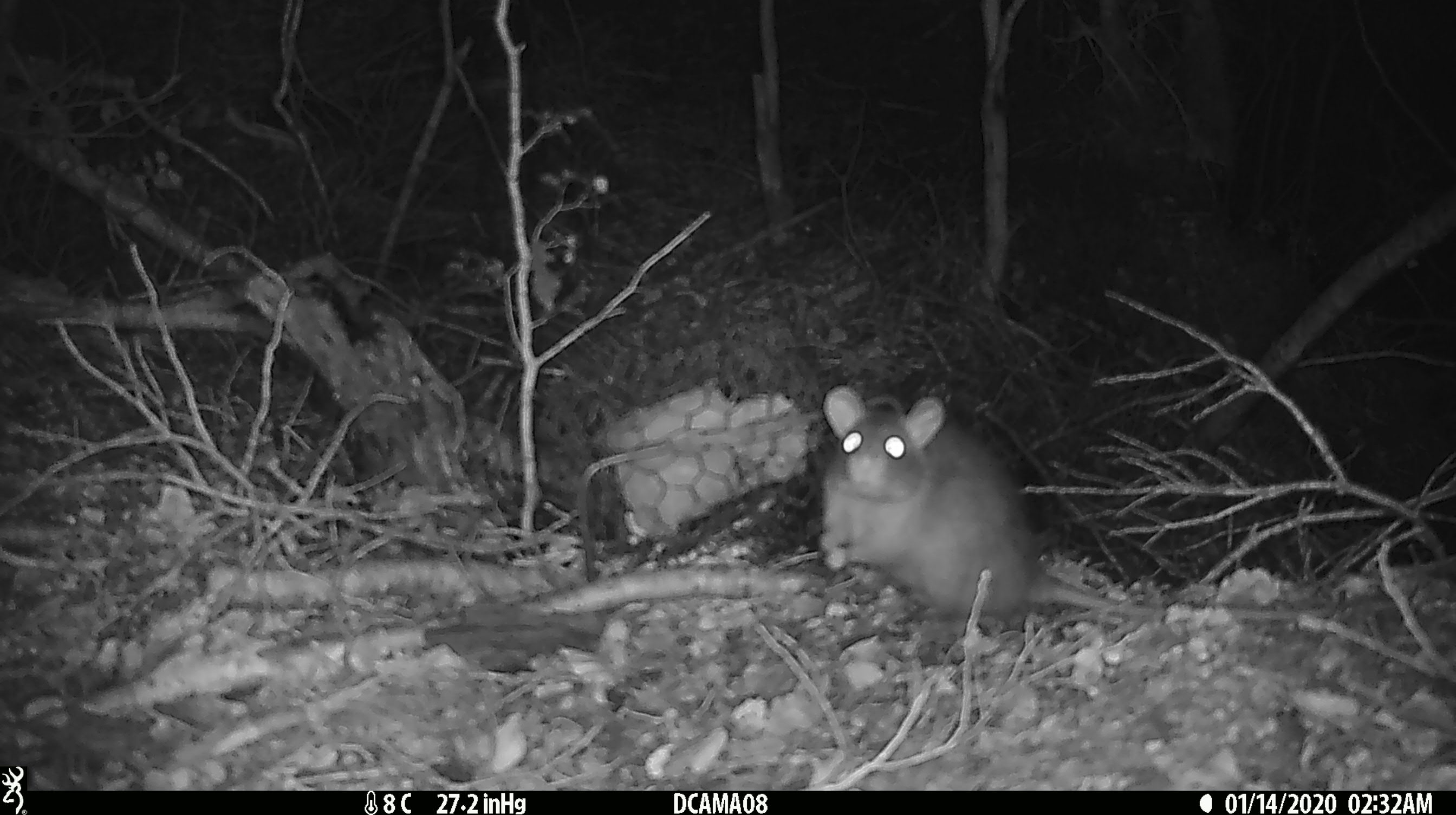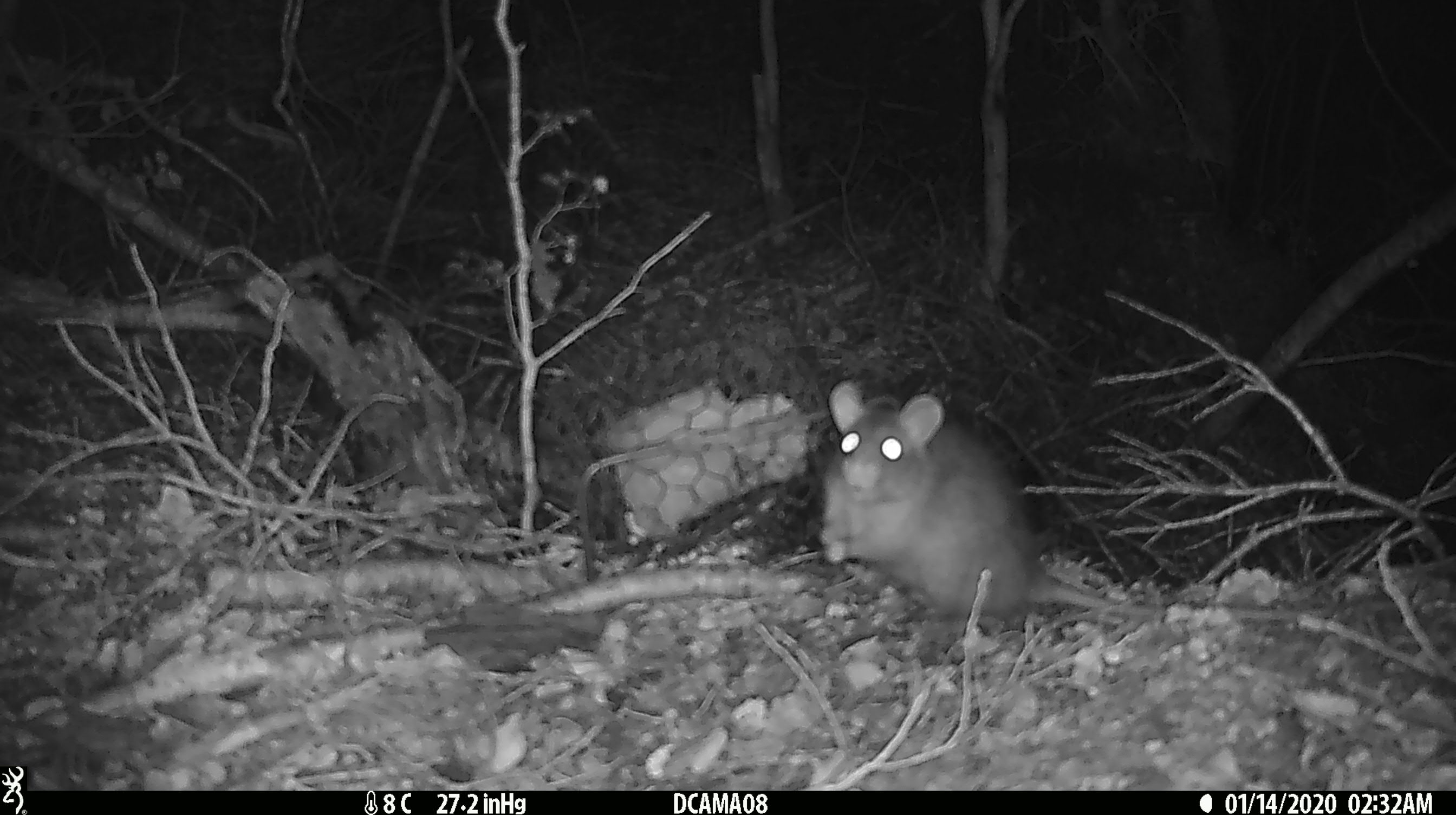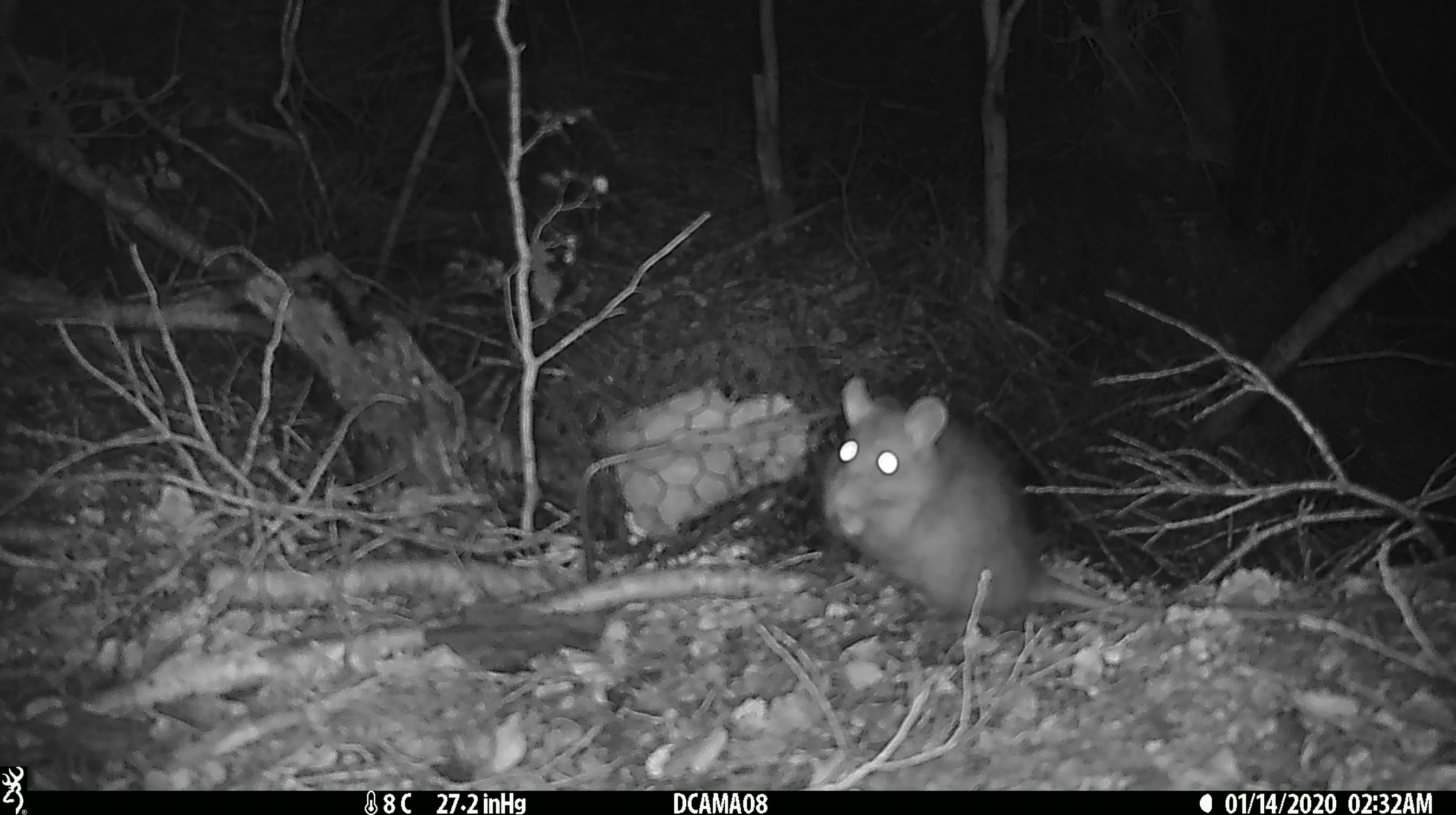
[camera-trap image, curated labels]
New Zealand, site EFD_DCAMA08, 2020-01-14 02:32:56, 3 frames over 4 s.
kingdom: Animalia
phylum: Chordata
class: Mammalia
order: Rodentia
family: Muridae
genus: Rattus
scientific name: Rattus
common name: rat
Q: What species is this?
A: Rat (Rattus).